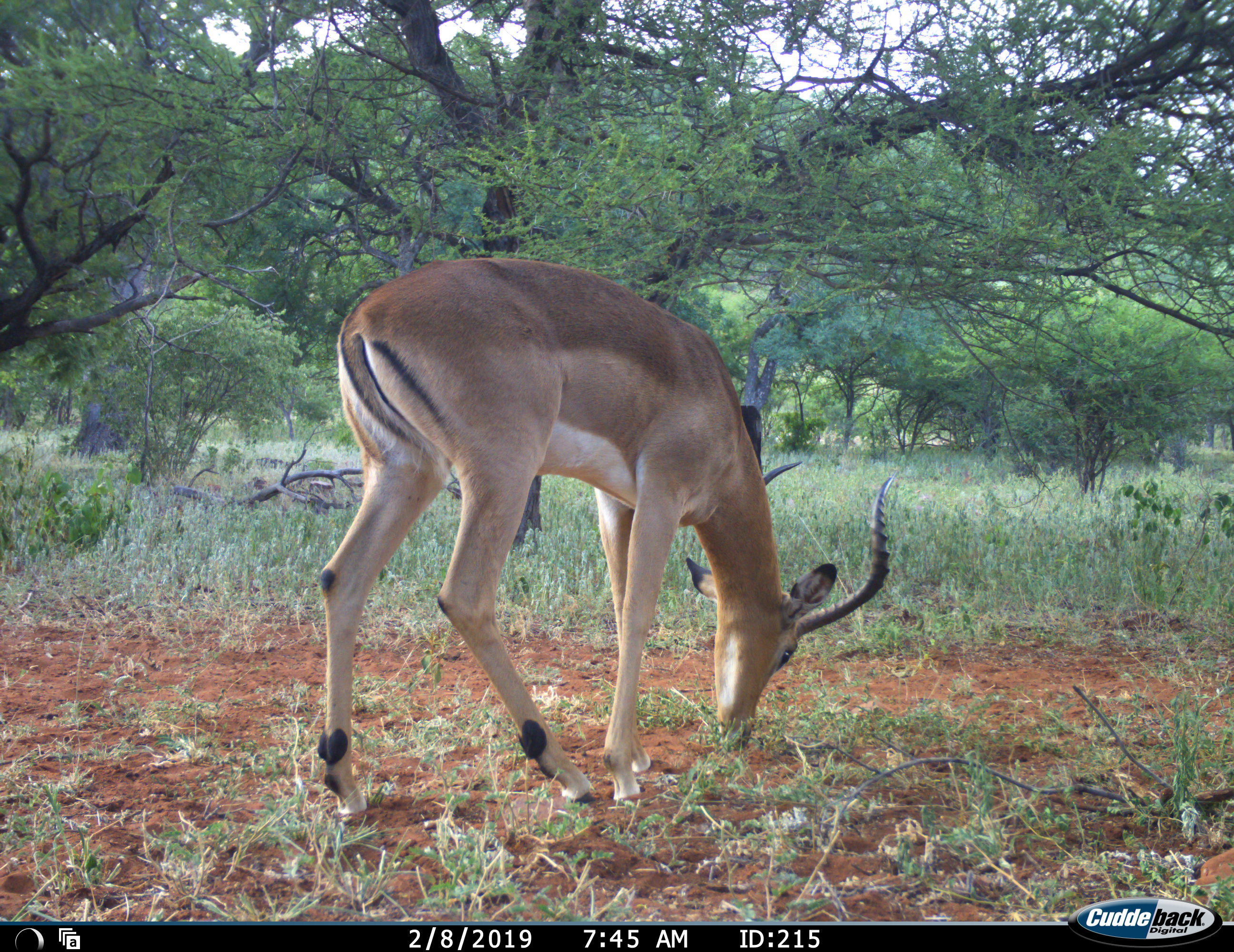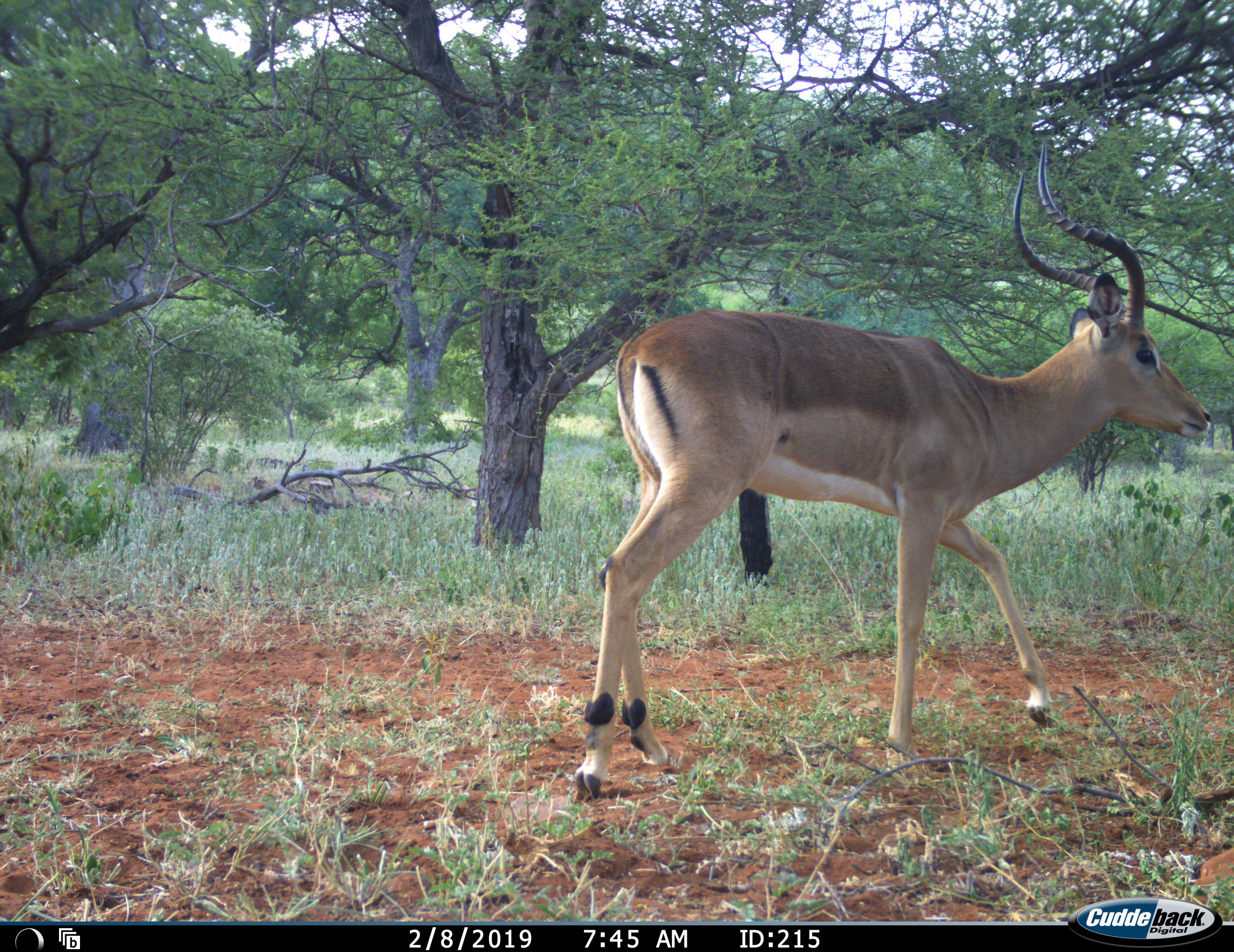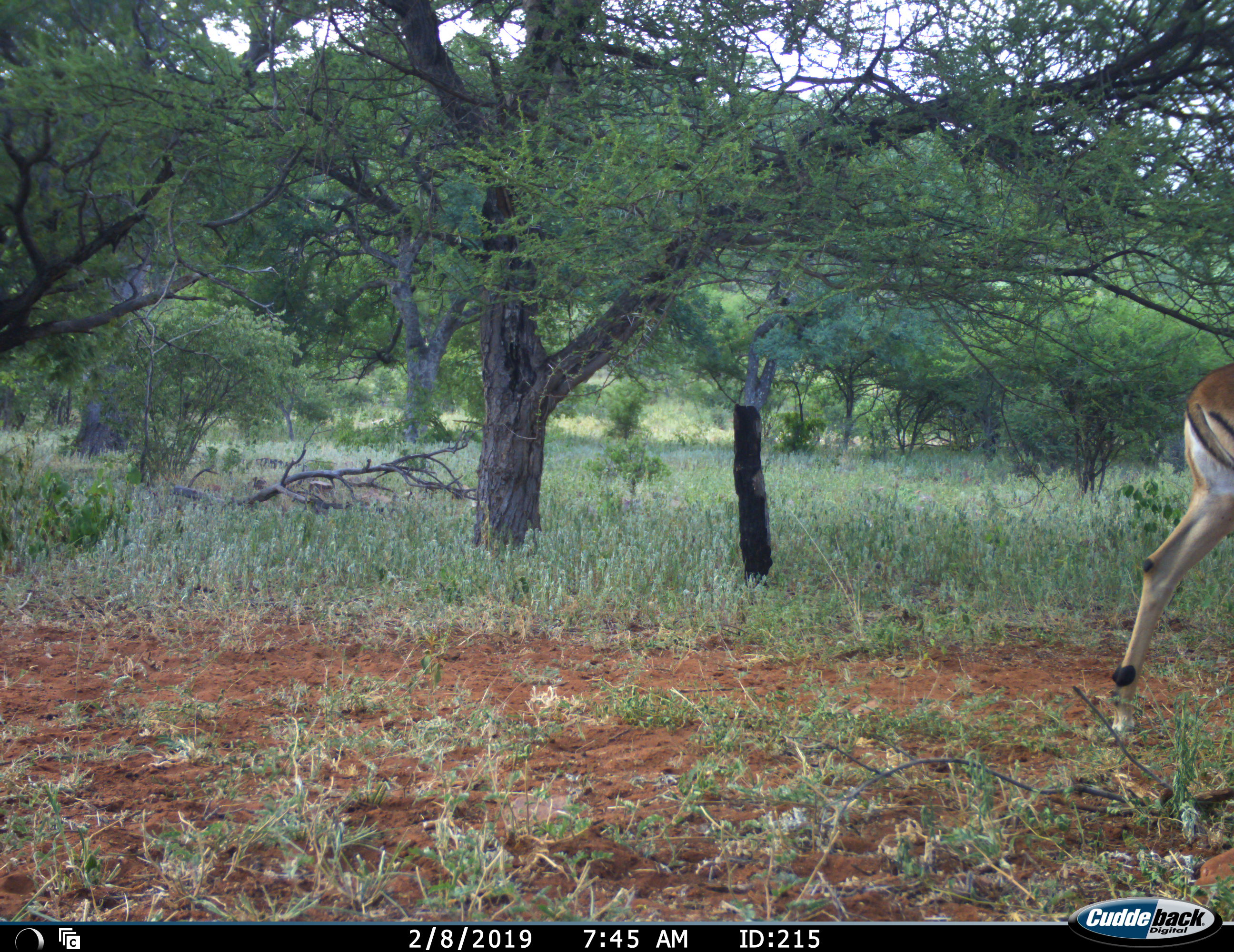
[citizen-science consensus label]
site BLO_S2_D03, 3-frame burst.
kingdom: Animalia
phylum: Chordata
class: Mammalia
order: Artiodactyla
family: Bovidae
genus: Aepyceros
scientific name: Aepyceros melampus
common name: impala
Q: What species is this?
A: Impala (Aepyceros melampus).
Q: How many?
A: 1.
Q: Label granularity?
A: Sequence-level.